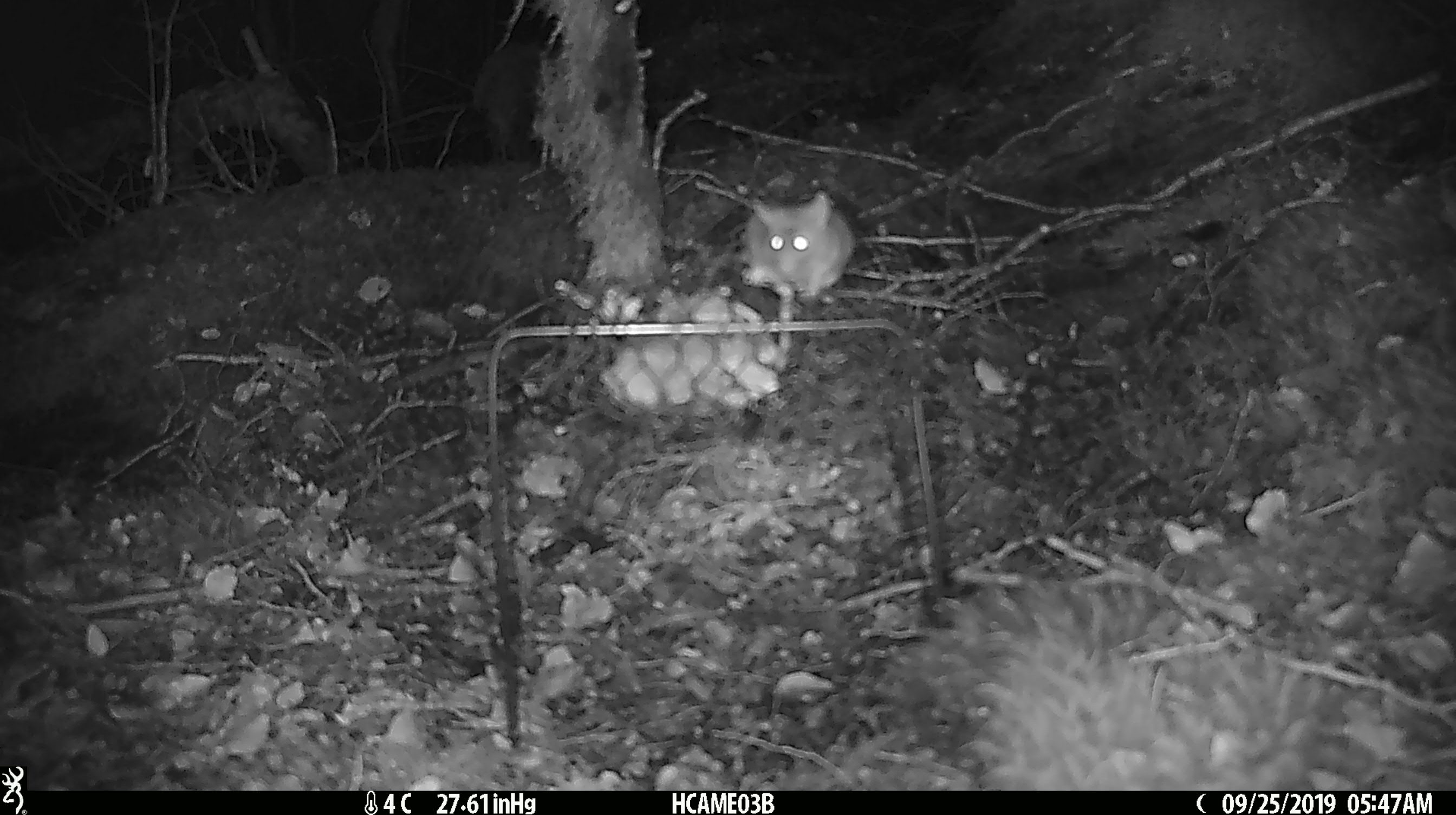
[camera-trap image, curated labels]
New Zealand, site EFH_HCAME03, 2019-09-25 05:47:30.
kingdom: Animalia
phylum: Chordata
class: Mammalia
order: Rodentia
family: Muridae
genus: Mus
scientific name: Mus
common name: mouse